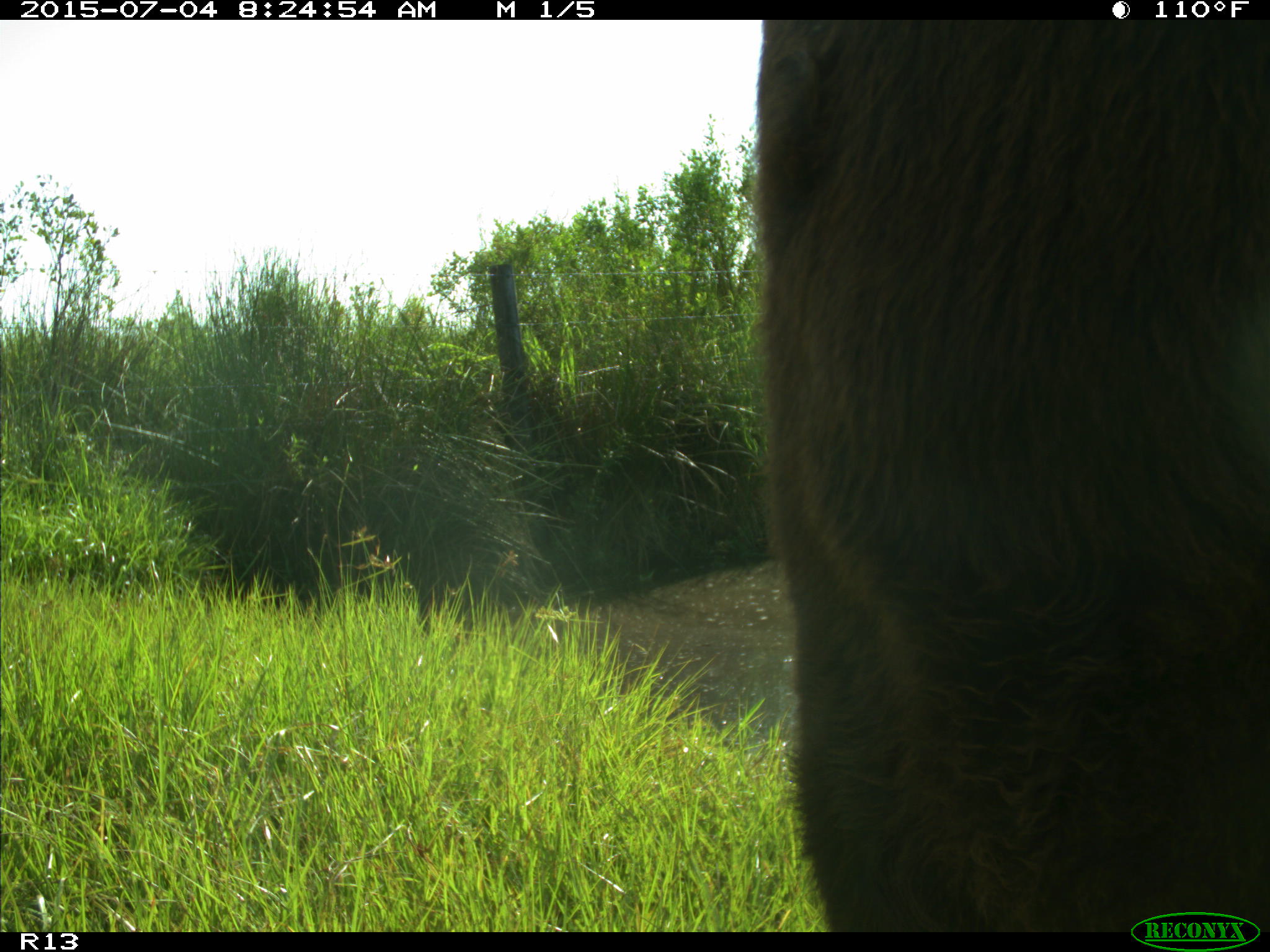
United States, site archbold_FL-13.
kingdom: Animalia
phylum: Chordata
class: Mammalia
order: Artiodactyla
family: Bovidae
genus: Bos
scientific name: Bos taurus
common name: domestic cow